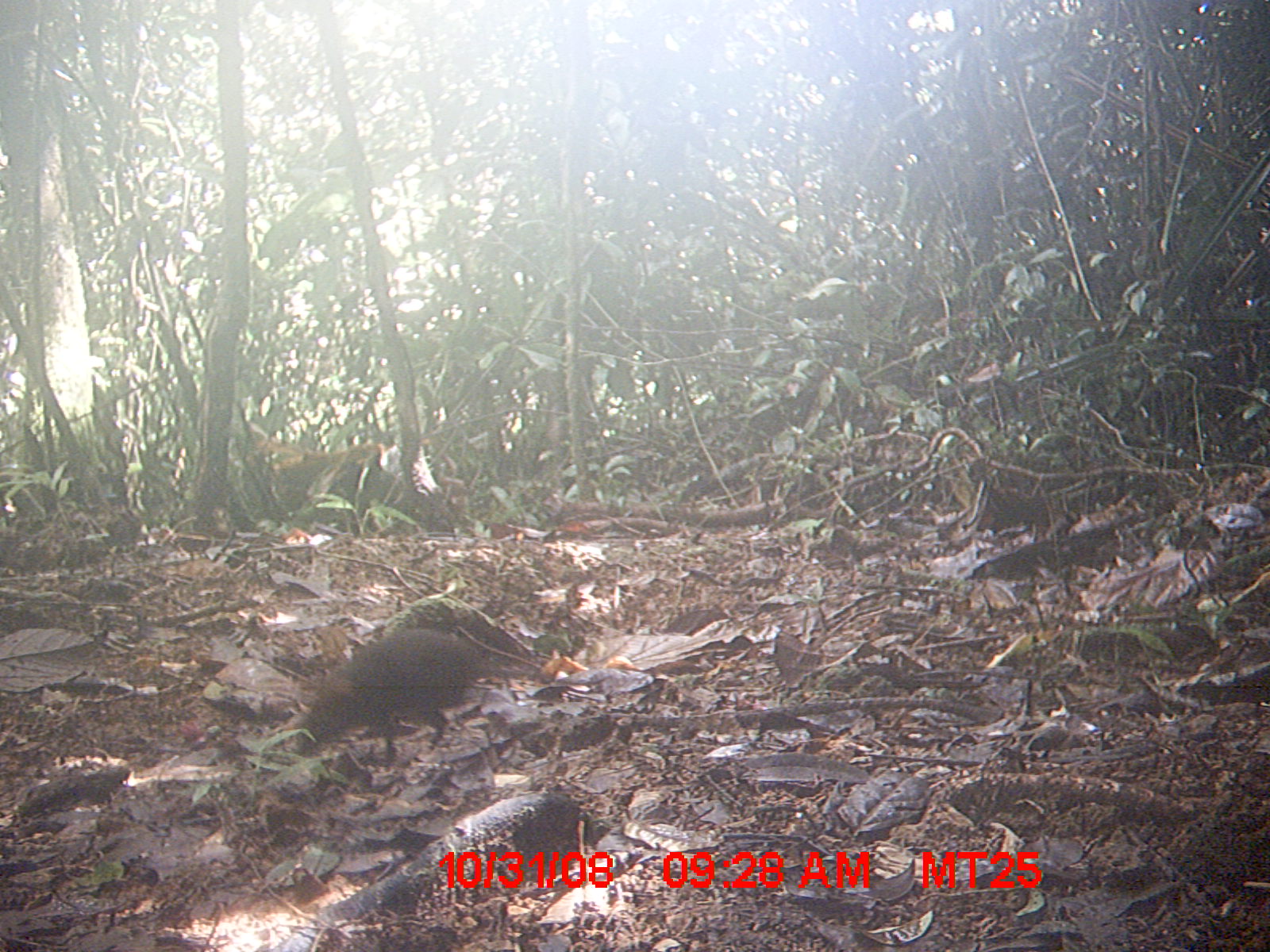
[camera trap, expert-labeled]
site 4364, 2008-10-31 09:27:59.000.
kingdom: Animalia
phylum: Chordata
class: Mammalia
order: Rodentia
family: Nesomyidae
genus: Nesomys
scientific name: Nesomys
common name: nesomys rodents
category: nesomys sp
Nesomys sp (nesomys rodents) (Nesomys), count 1.